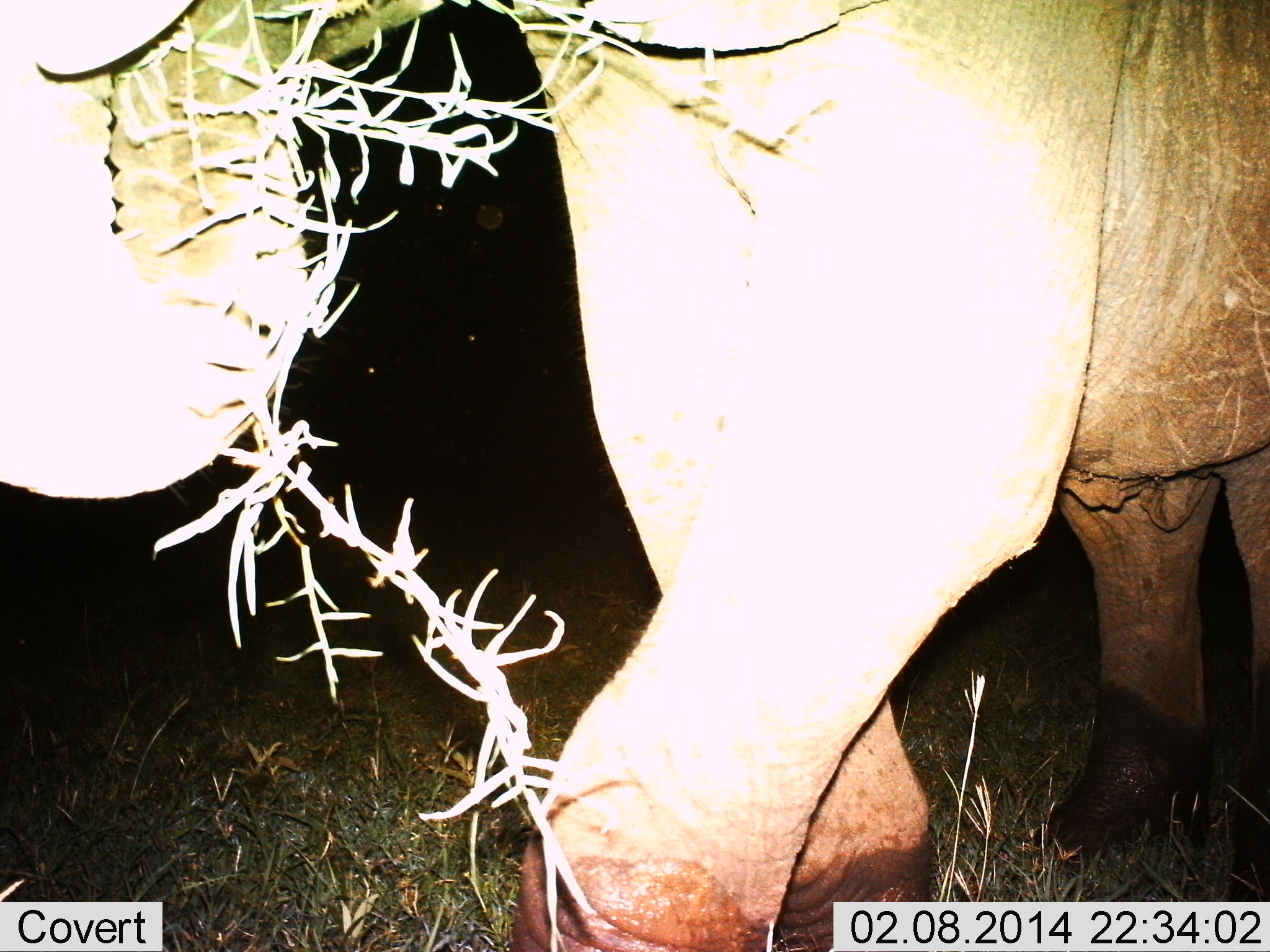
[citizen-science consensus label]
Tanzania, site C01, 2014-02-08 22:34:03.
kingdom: Animalia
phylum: Chordata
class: Mammalia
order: Proboscidea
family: Elephantidae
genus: Loxodonta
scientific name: Loxodonta africana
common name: african bush elephant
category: elephant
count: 1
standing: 40%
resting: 0%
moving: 10%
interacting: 10%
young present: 0%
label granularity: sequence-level